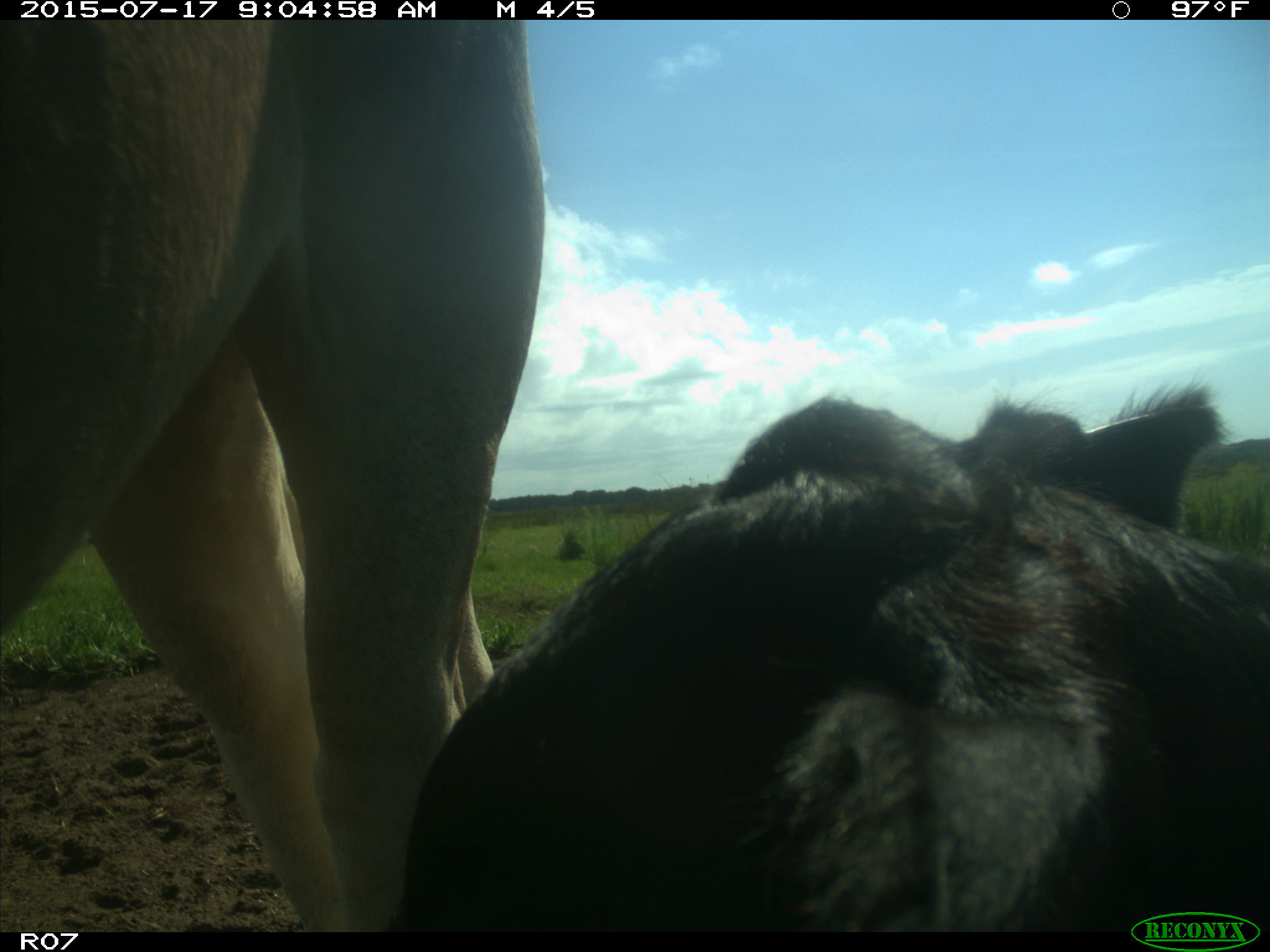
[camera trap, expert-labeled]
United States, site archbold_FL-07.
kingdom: Animalia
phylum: Chordata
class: Mammalia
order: Artiodactyla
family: Bovidae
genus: Bos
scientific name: Bos taurus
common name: domestic cow